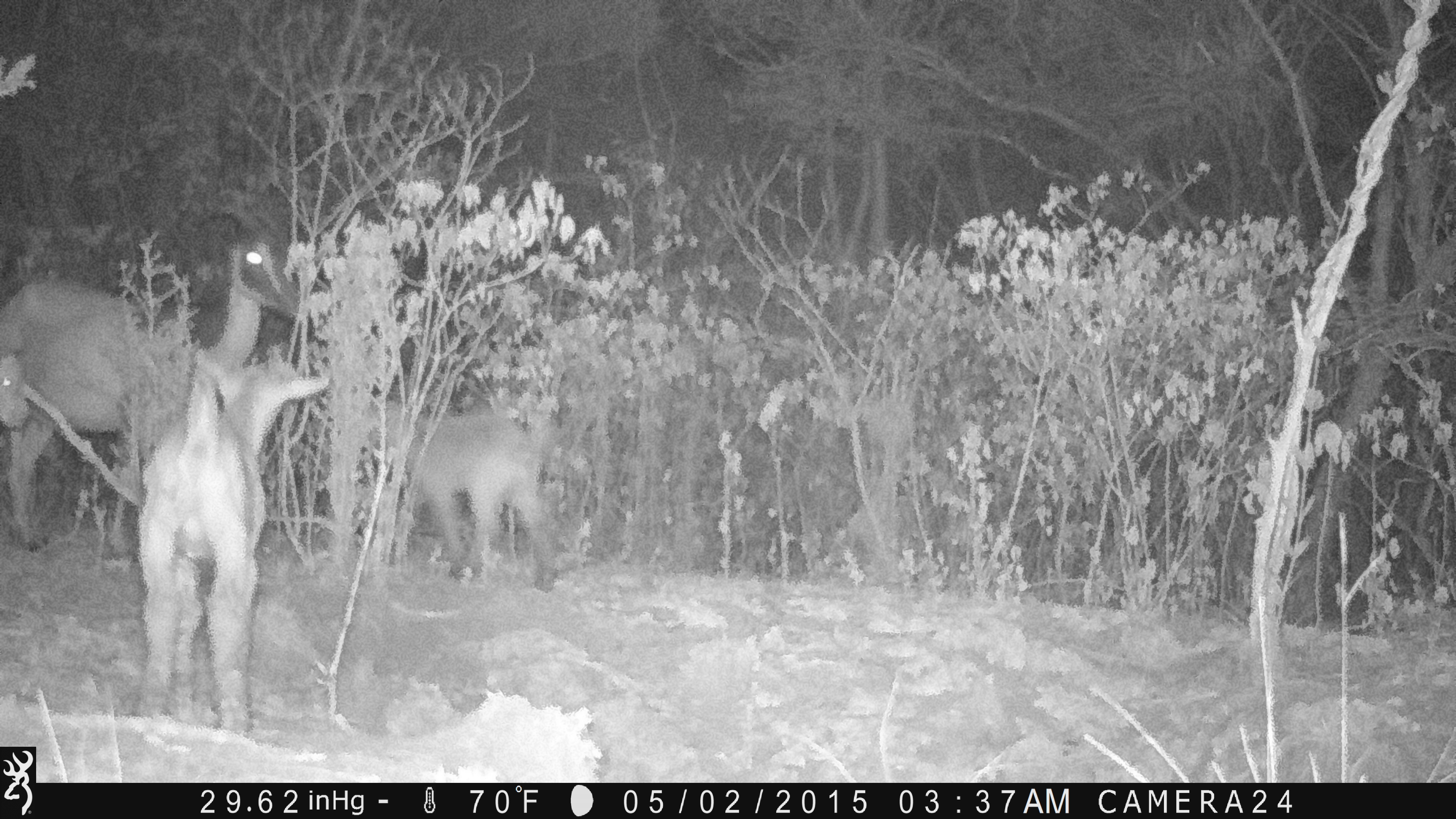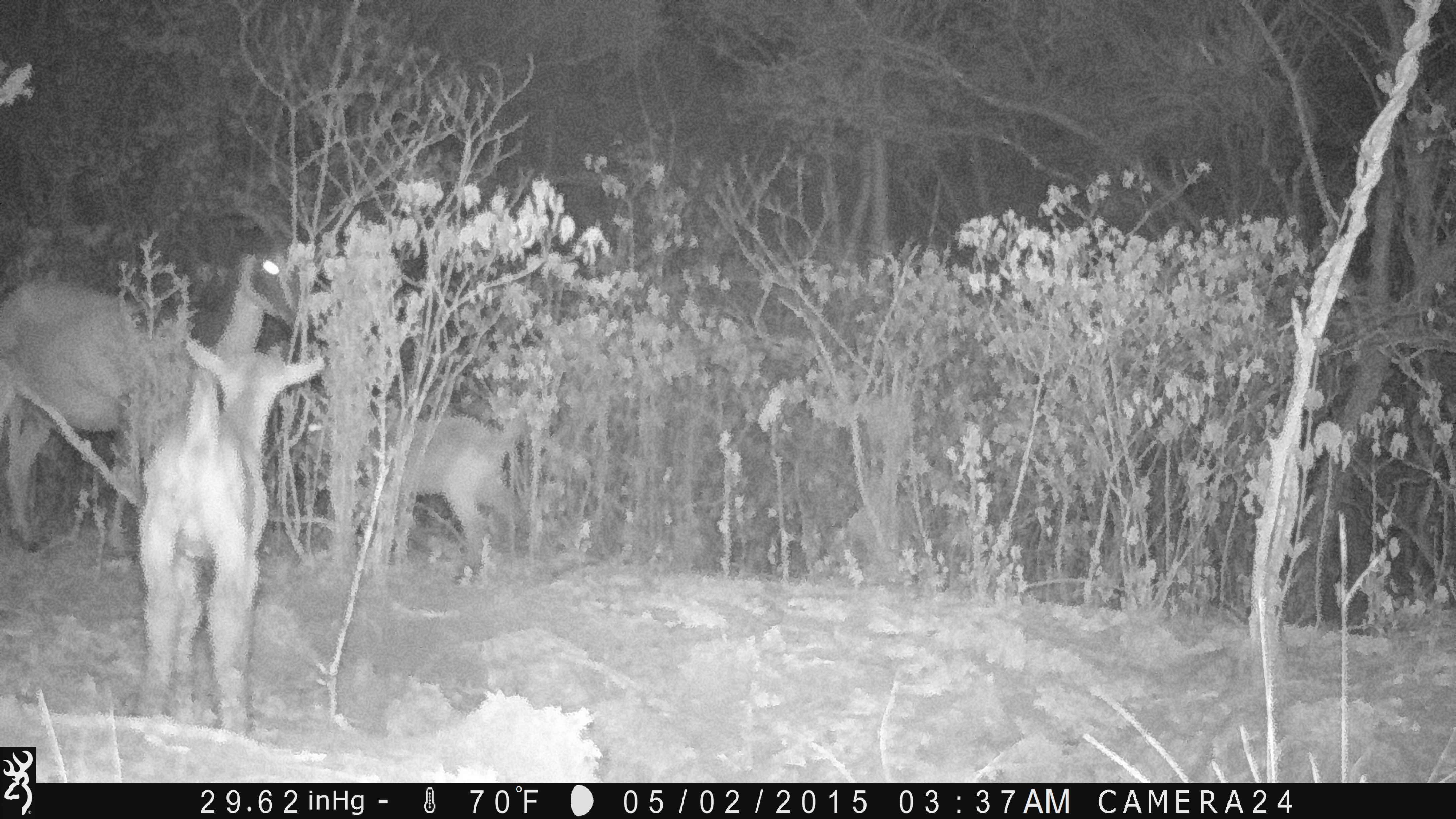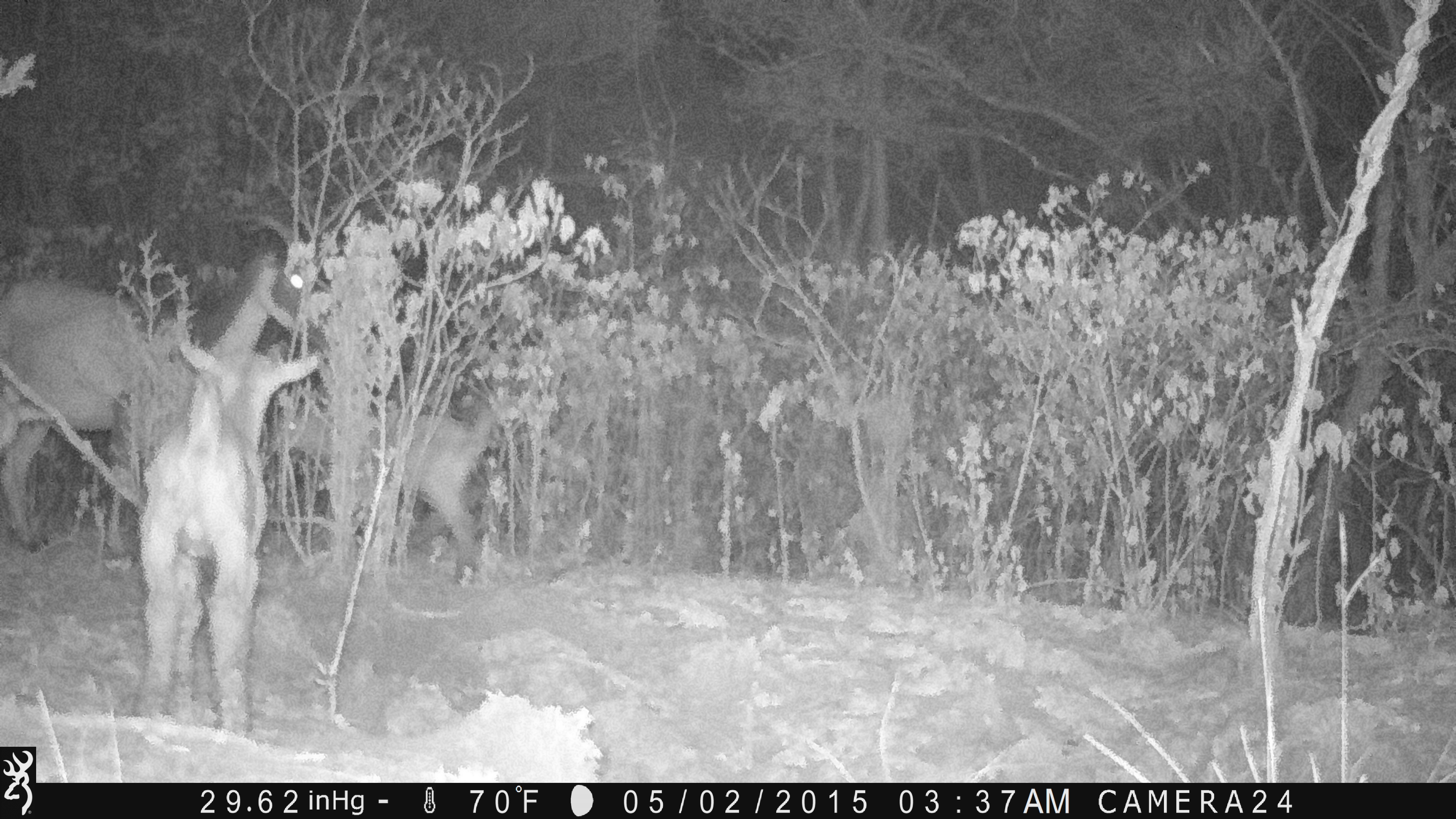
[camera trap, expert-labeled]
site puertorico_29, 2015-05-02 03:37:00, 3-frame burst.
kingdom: Animalia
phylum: Chordata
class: Mammalia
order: Artiodactyla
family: Bovidae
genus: Capra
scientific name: Capra hircus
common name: goat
Goat (Capra hircus).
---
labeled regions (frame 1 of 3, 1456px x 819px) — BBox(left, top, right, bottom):
goat: BBox(1, 242, 310, 562); BBox(126, 300, 322, 737); BBox(336, 394, 557, 587)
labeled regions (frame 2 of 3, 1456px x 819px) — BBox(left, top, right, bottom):
goat: BBox(0, 215, 305, 548); BBox(124, 296, 316, 733); BBox(314, 408, 522, 579)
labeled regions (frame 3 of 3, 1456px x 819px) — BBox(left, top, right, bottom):
goat: BBox(126, 253, 314, 737); BBox(1, 282, 150, 560); BBox(385, 386, 505, 566)